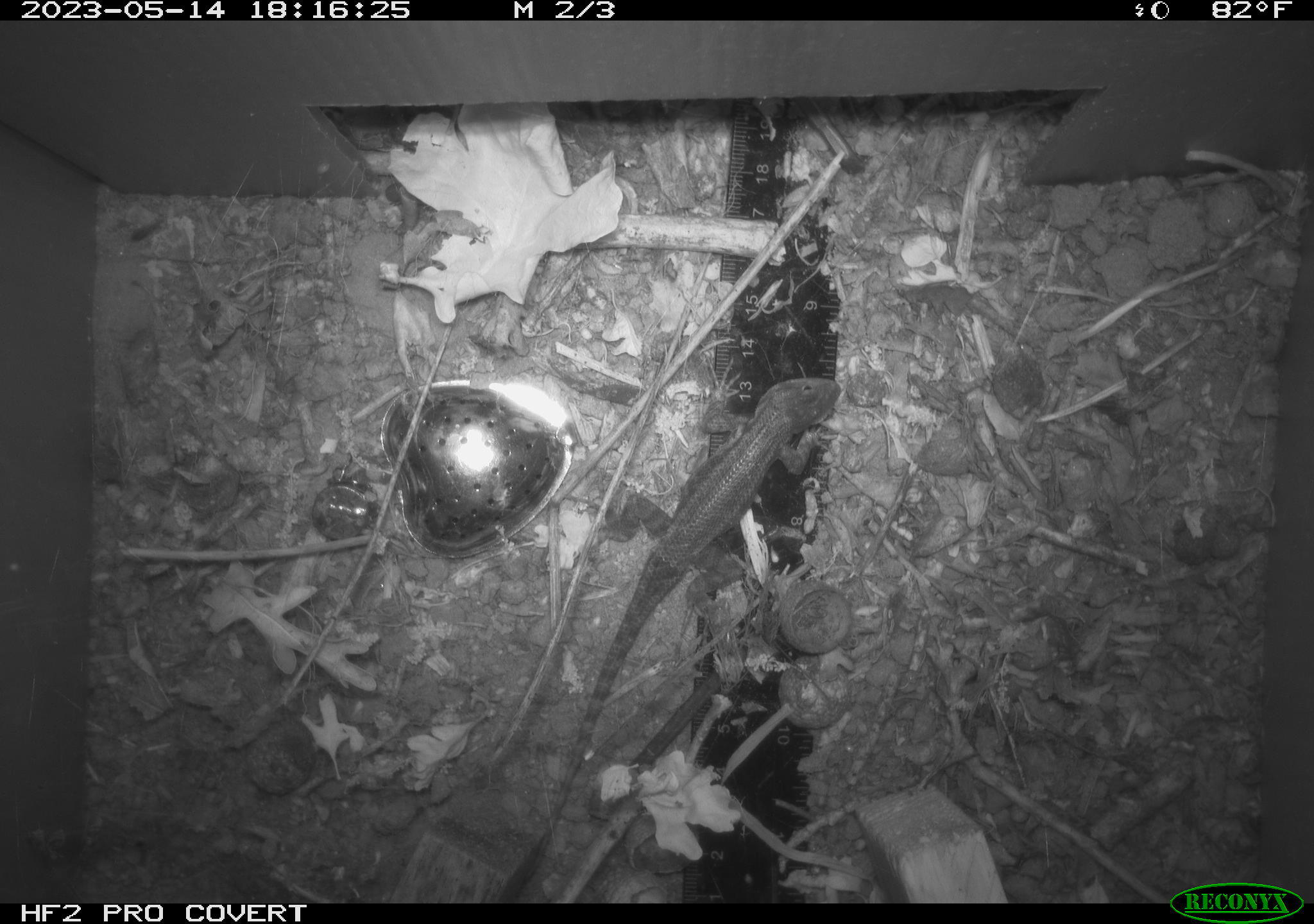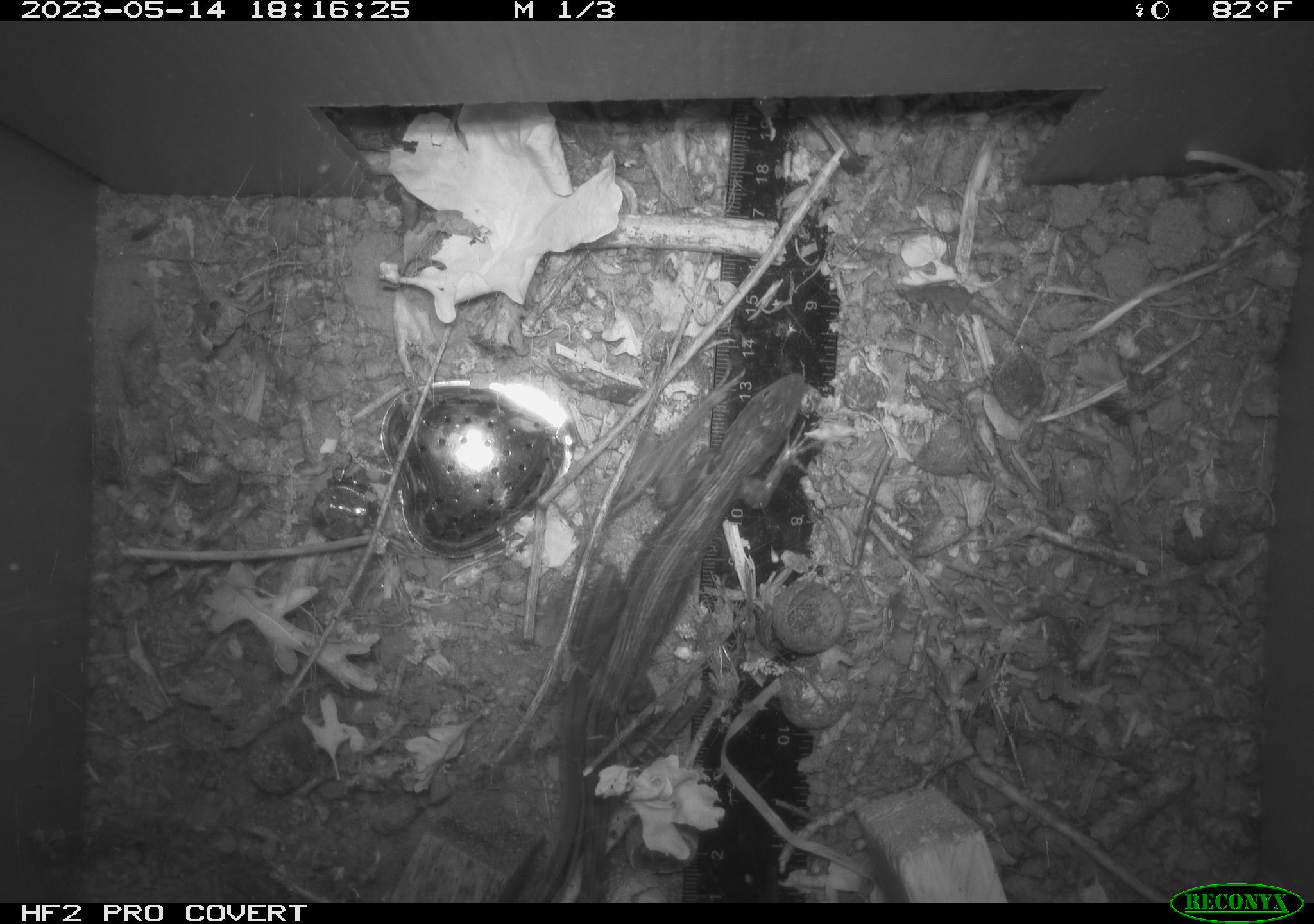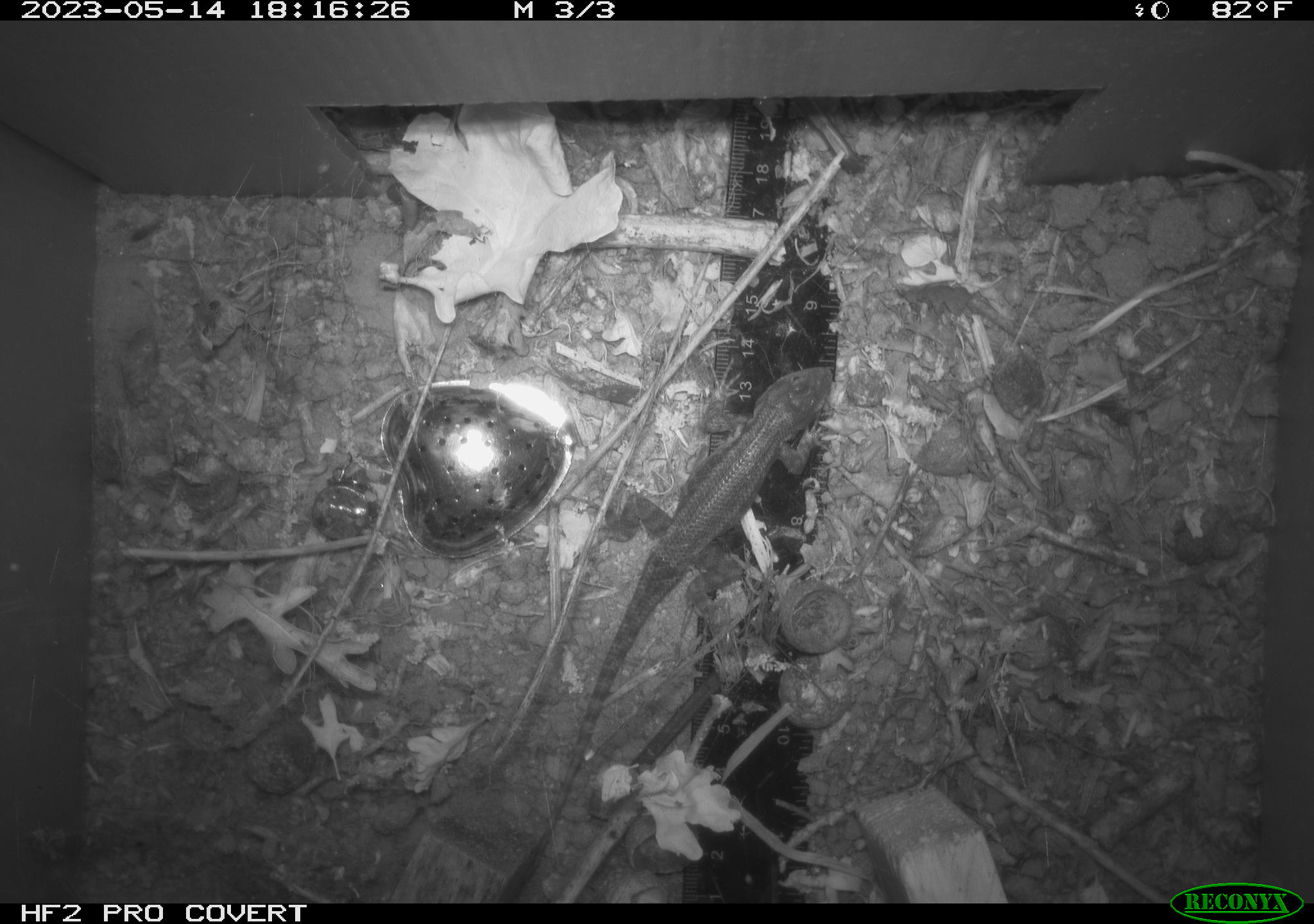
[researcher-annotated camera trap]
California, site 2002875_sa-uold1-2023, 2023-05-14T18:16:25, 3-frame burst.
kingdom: Animalia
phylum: Chordata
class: Reptilia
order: Squamata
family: Phrynosomatidae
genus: Sceloporus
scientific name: Sceloporus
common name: spiny lizards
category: sceloporus species